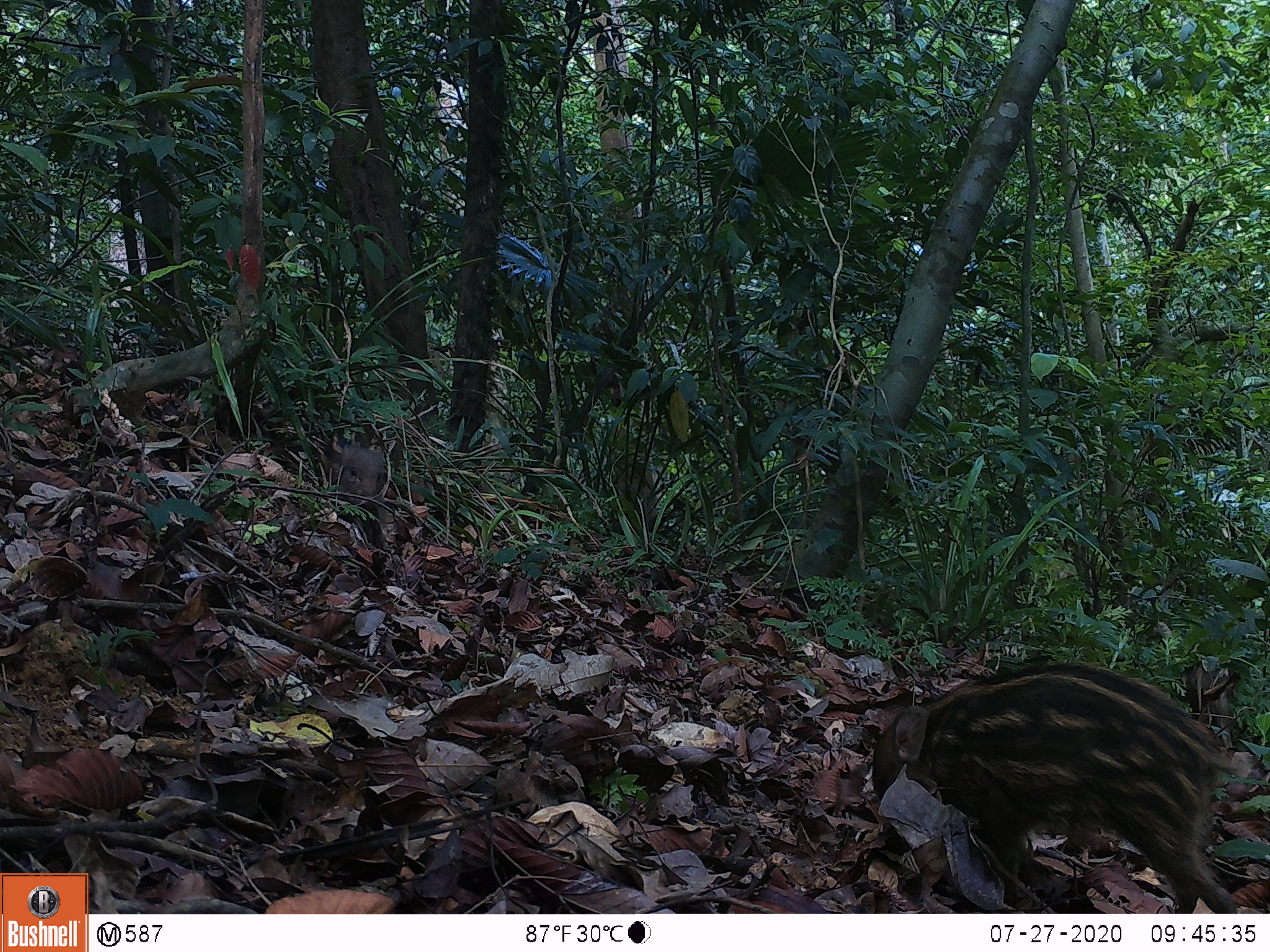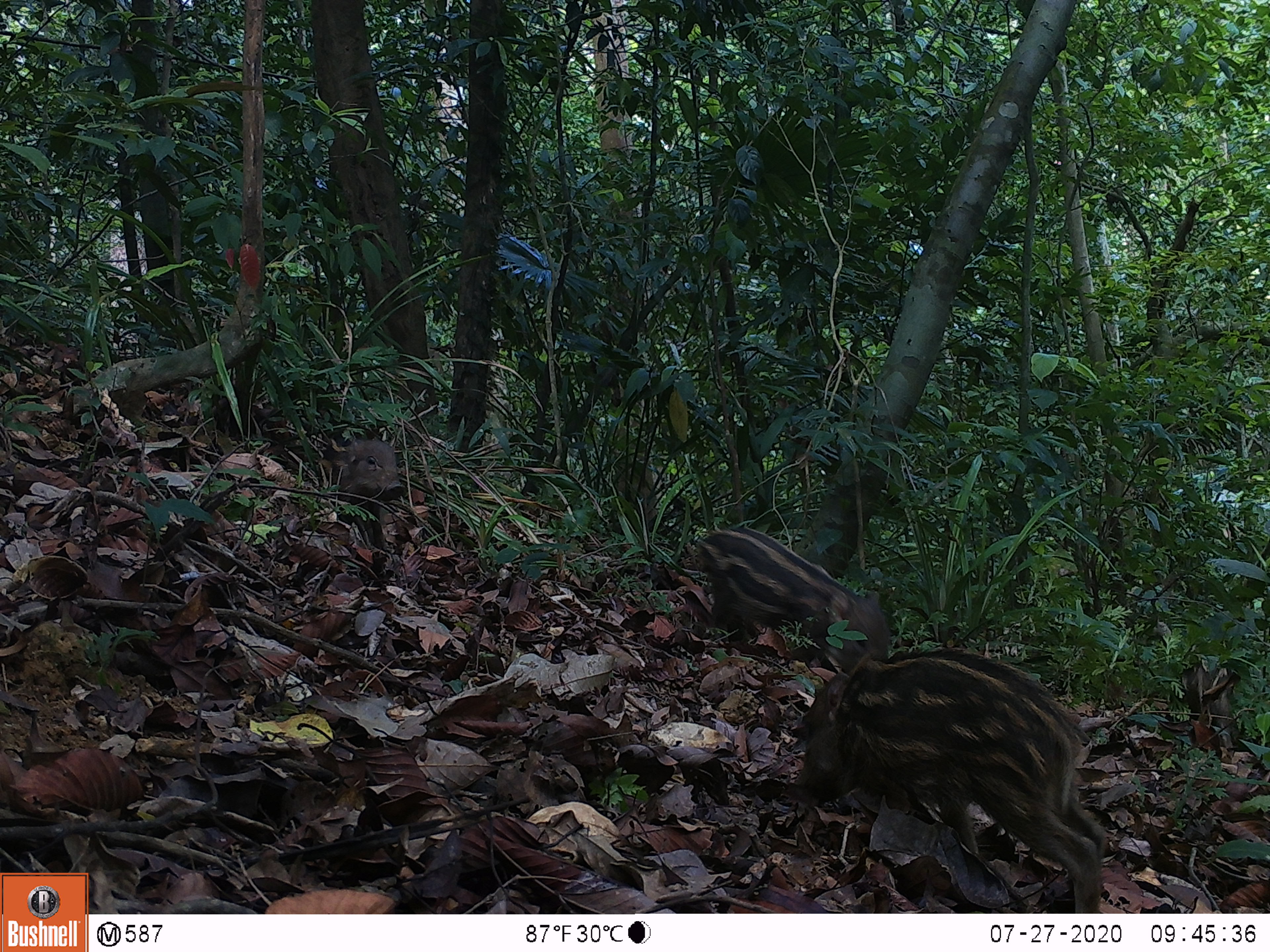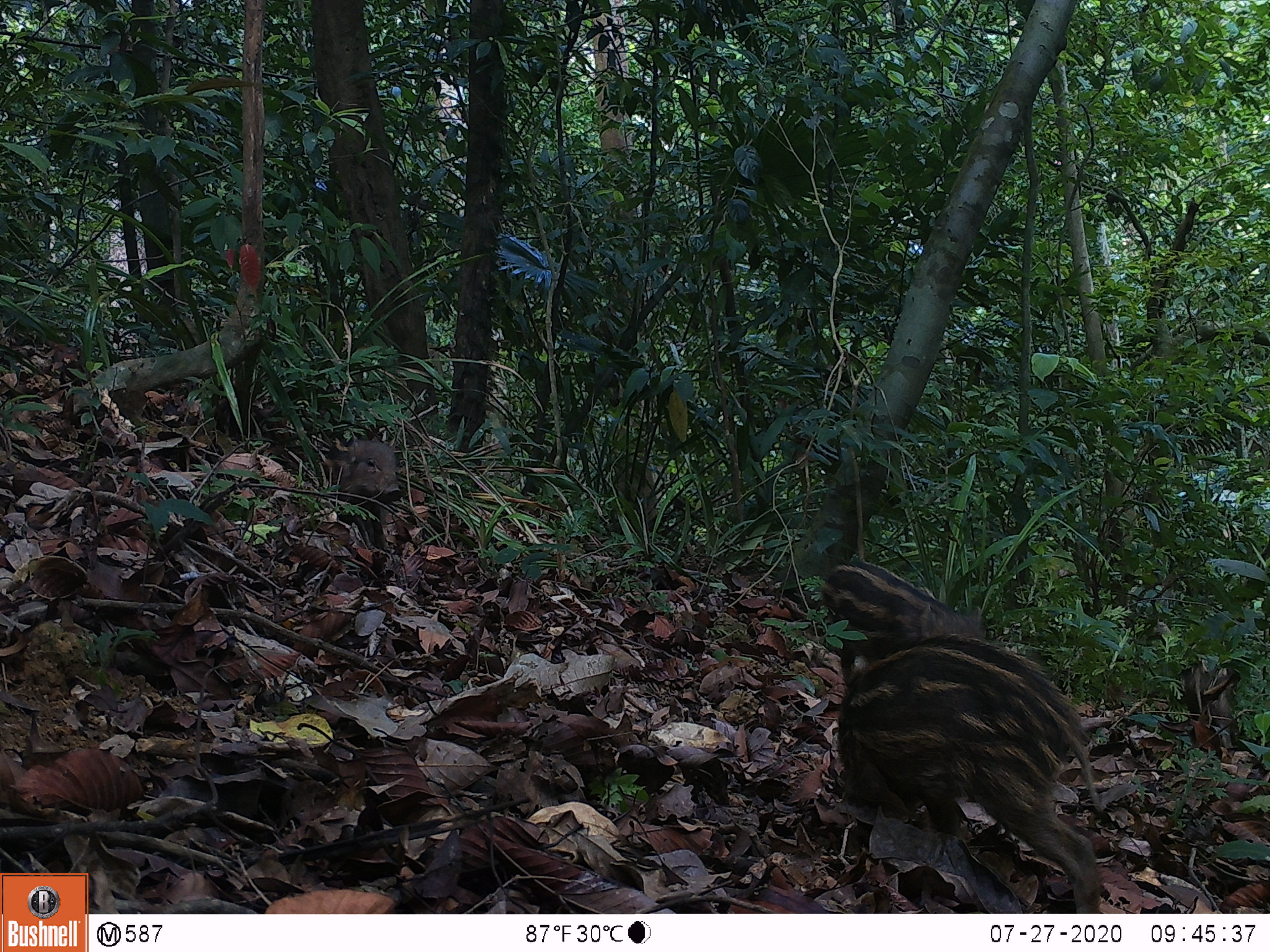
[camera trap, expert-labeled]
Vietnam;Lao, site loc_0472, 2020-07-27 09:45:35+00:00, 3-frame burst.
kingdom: Animalia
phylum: Chordata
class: Mammalia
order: Artiodactyla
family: Suidae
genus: Sus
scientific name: Sus scrofa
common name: eurasian wild pig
Eurasian wild pig (Sus scrofa). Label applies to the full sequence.